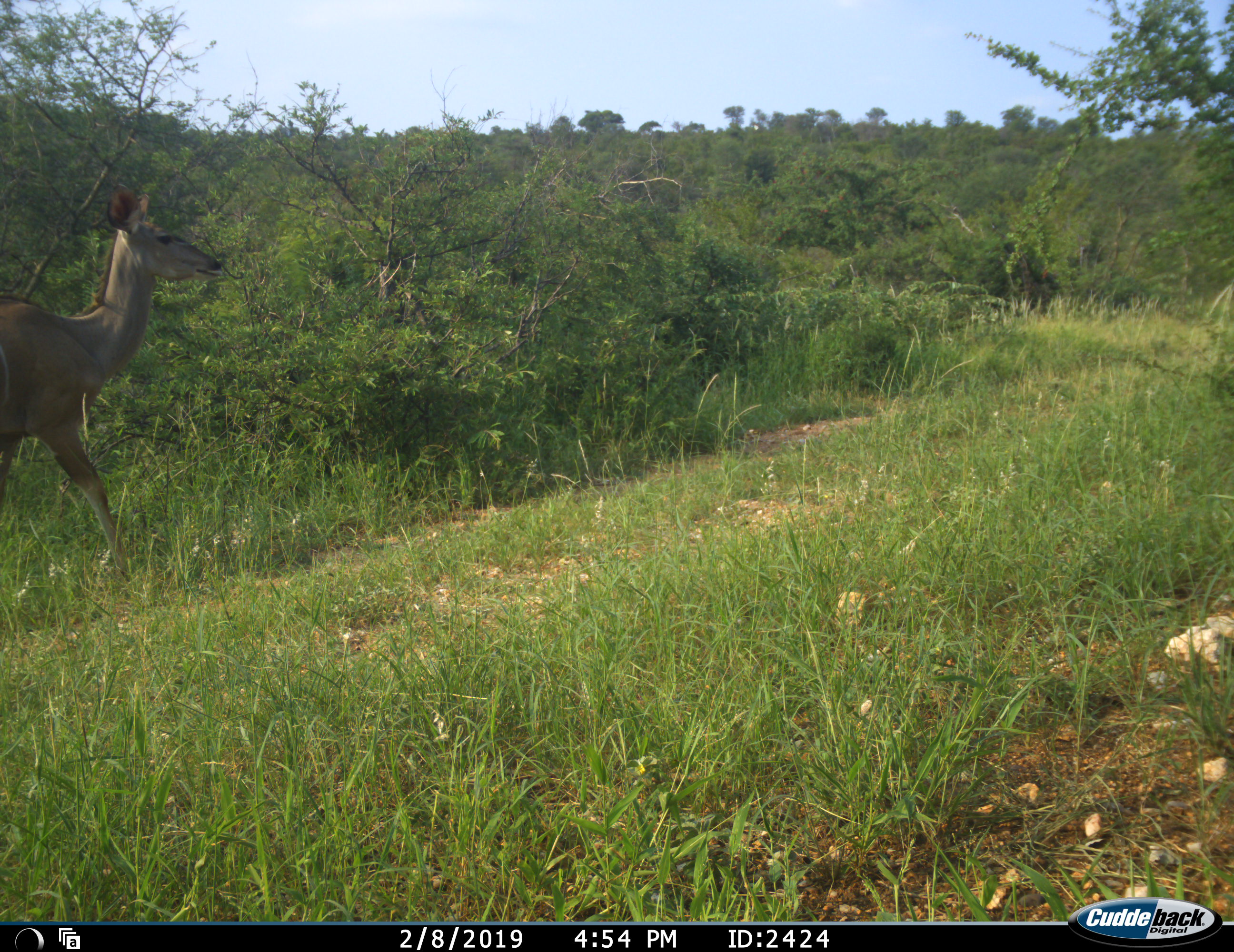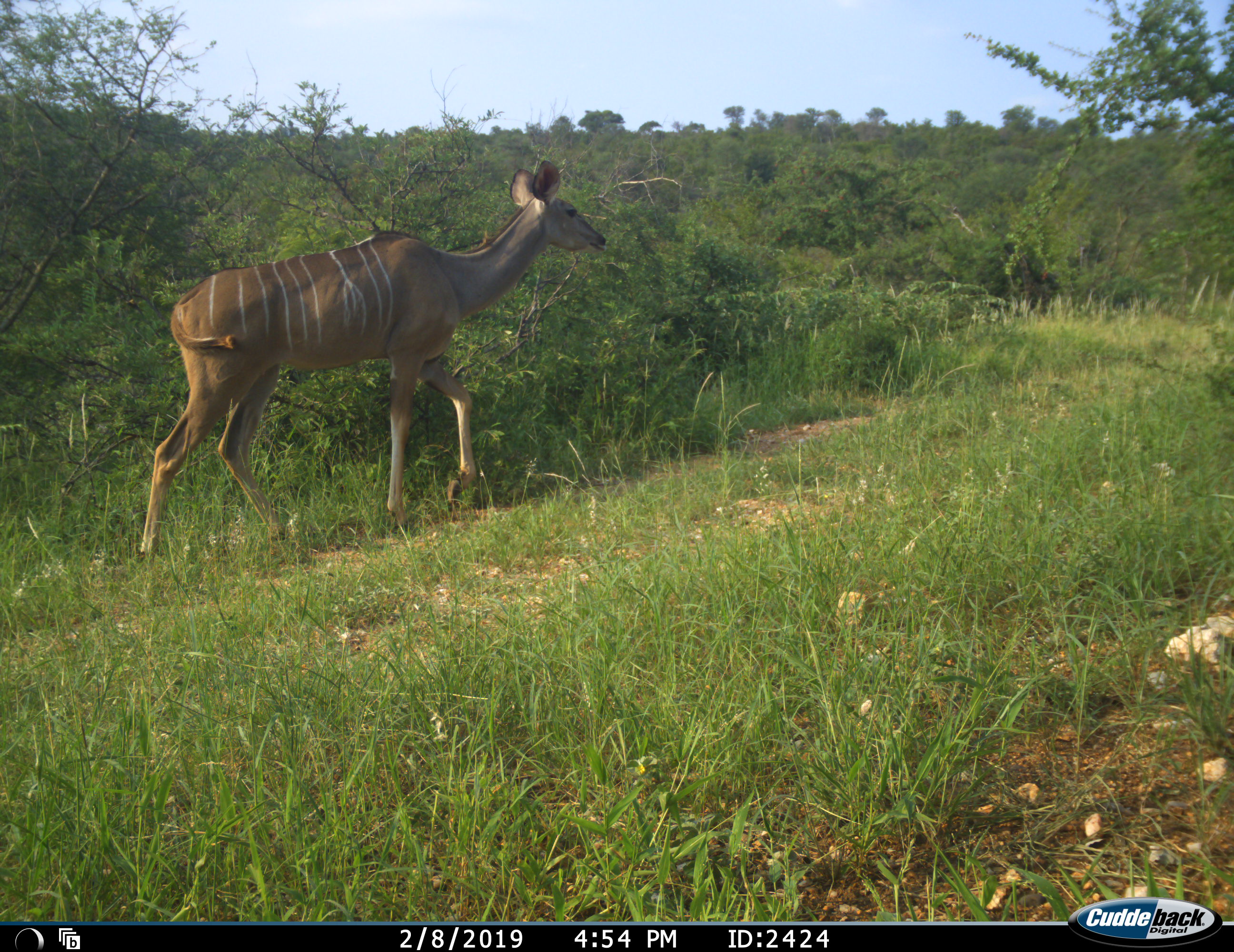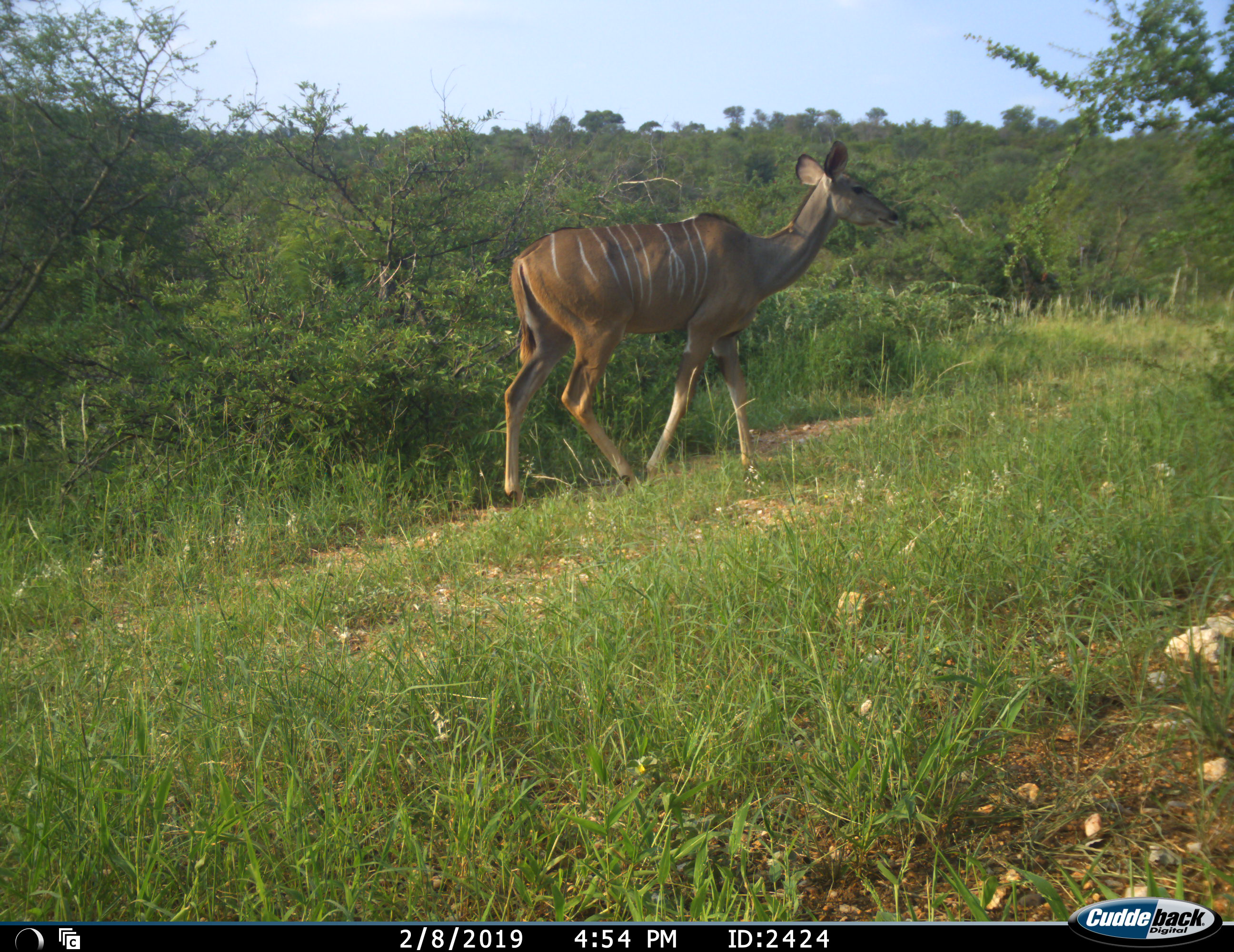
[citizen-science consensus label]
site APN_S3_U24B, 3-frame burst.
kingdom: Animalia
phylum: Chordata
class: Mammalia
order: Artiodactyla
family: Bovidae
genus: Tragelaphus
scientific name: Tragelaphus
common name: kudu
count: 1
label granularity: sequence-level